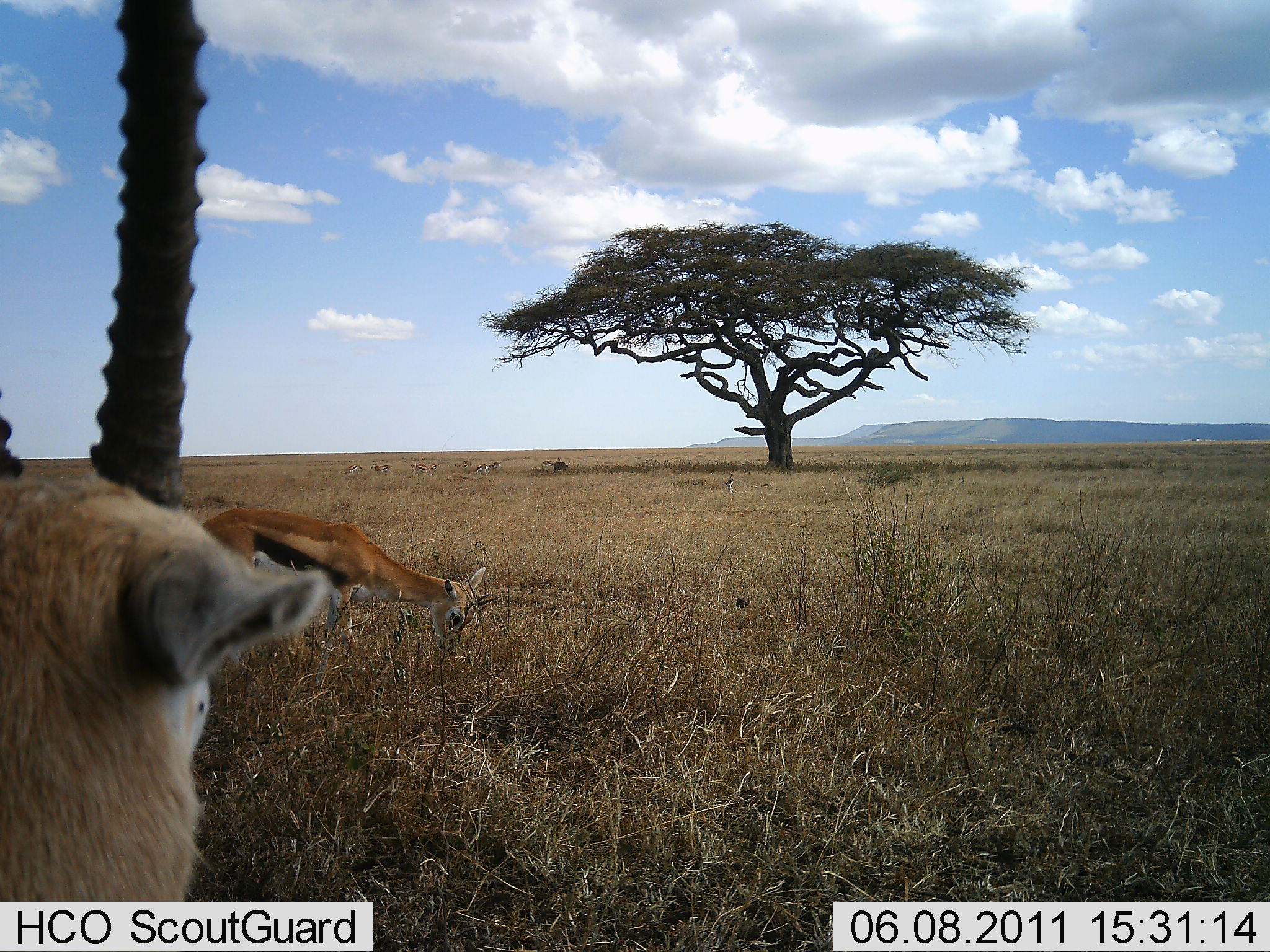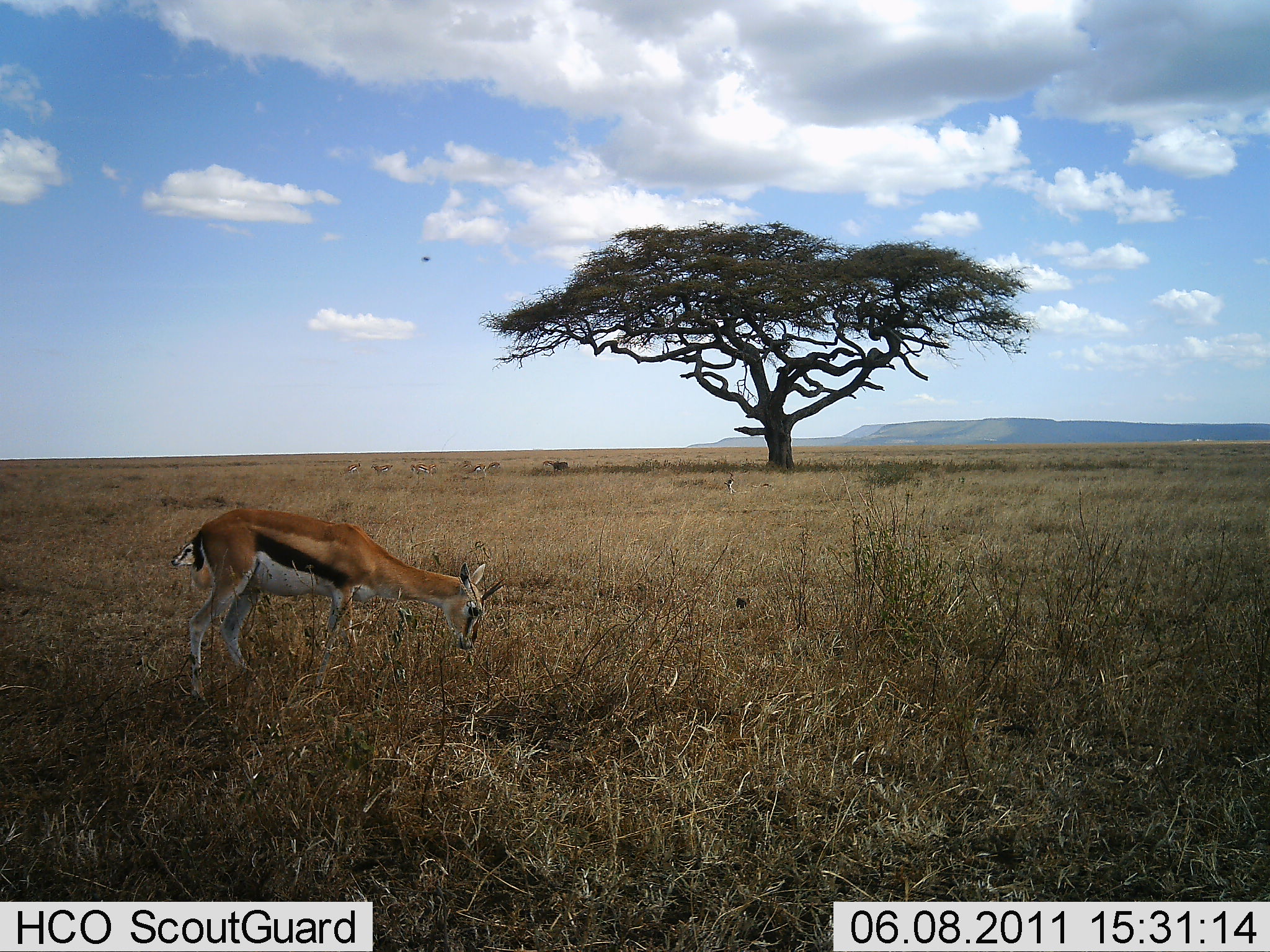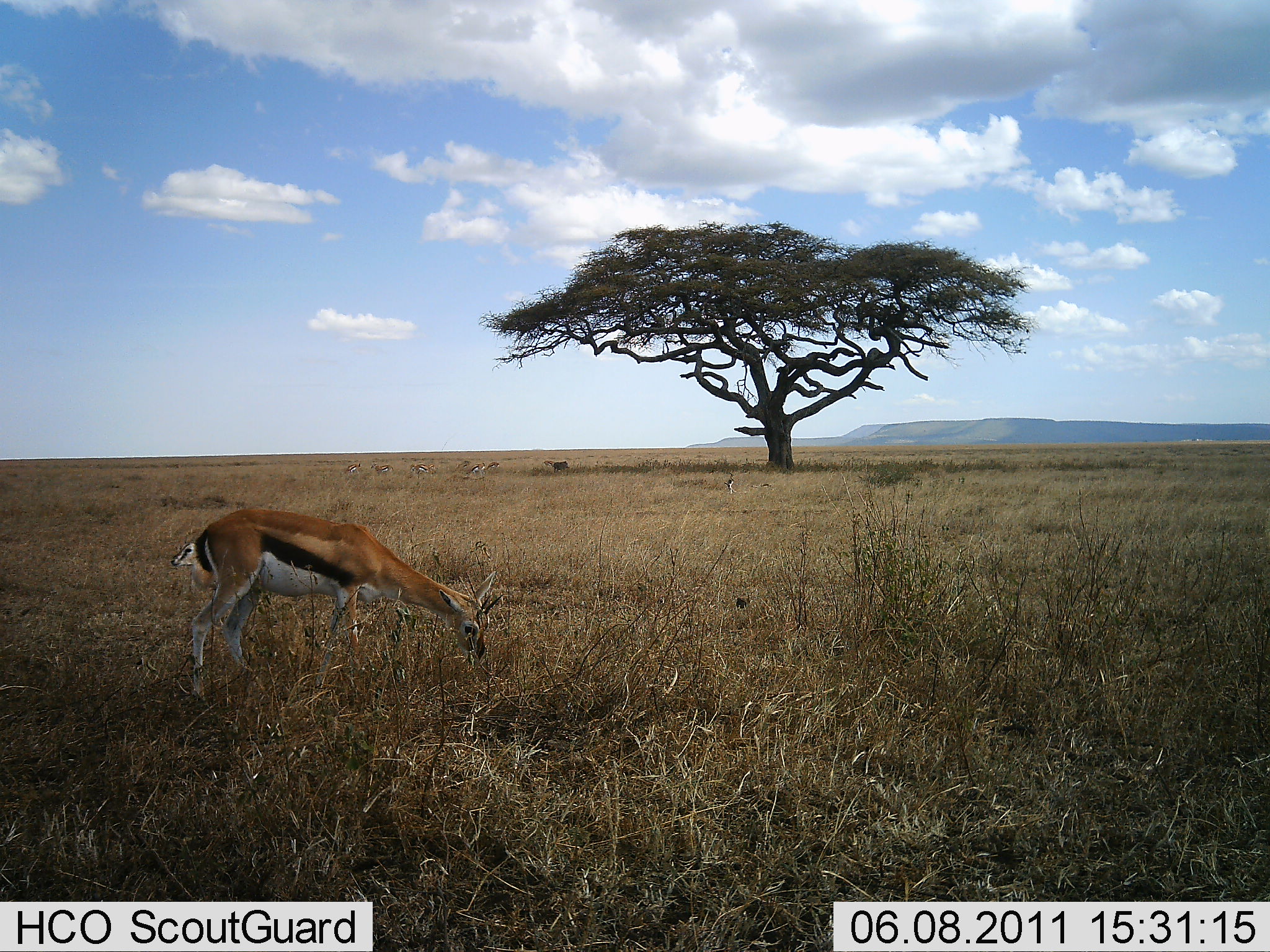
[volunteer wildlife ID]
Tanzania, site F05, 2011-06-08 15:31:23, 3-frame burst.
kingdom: Animalia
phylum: Chordata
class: Mammalia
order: Artiodactyla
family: Bovidae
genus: Eudorcas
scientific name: Eudorcas thomsonii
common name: thomson's gazelle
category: gazellethomsons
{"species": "gazellethomsons (thomson's gazelle) (Eudorcas thomsonii)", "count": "2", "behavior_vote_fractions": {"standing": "58%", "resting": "0%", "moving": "8%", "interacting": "0%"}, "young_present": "0%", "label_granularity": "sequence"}